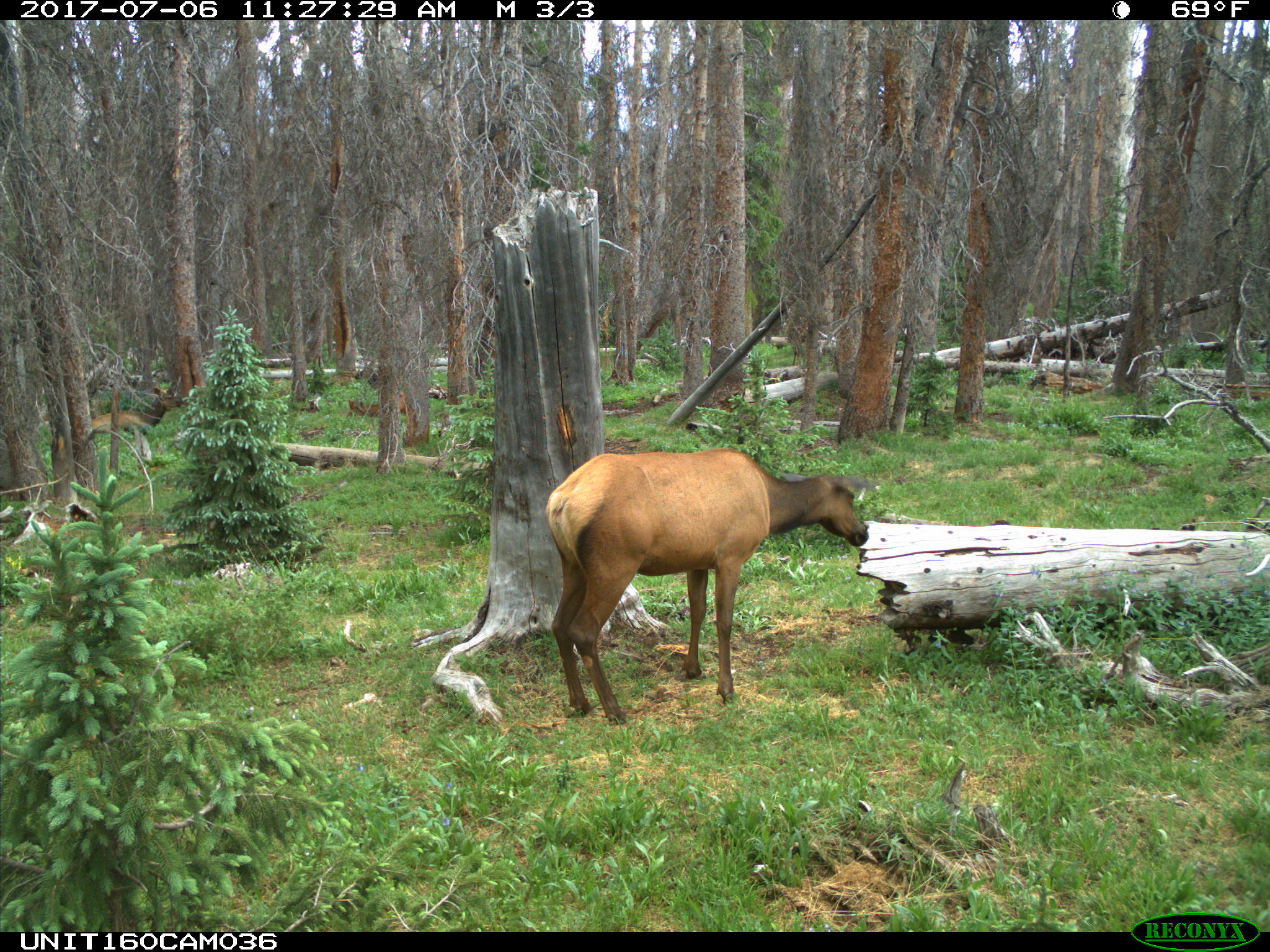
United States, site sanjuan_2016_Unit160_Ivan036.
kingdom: Animalia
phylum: Chordata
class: Mammalia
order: Artiodactyla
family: Cervidae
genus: Cervus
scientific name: Cervus elaphus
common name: red deer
Cervus elaphus (red deer).